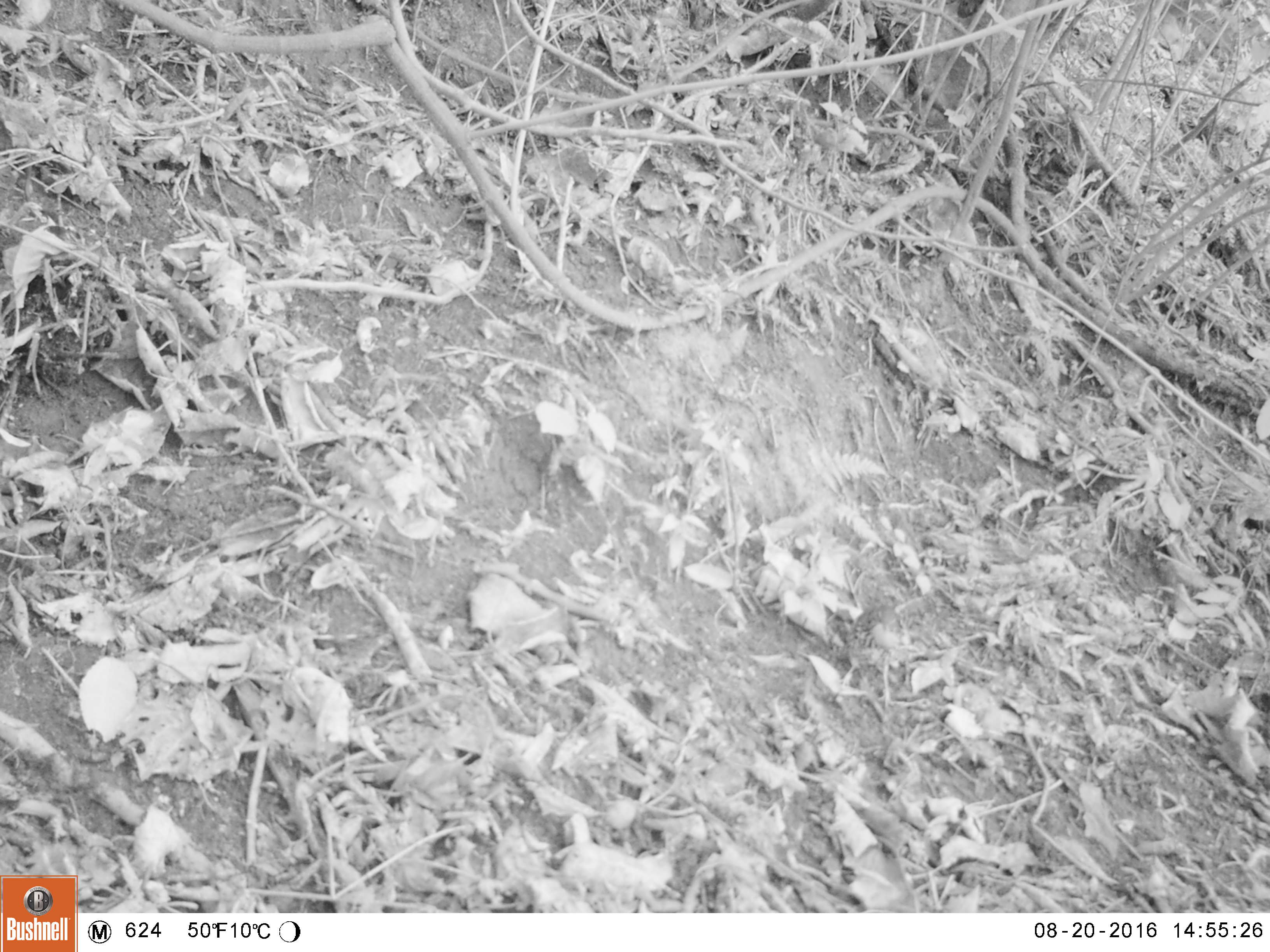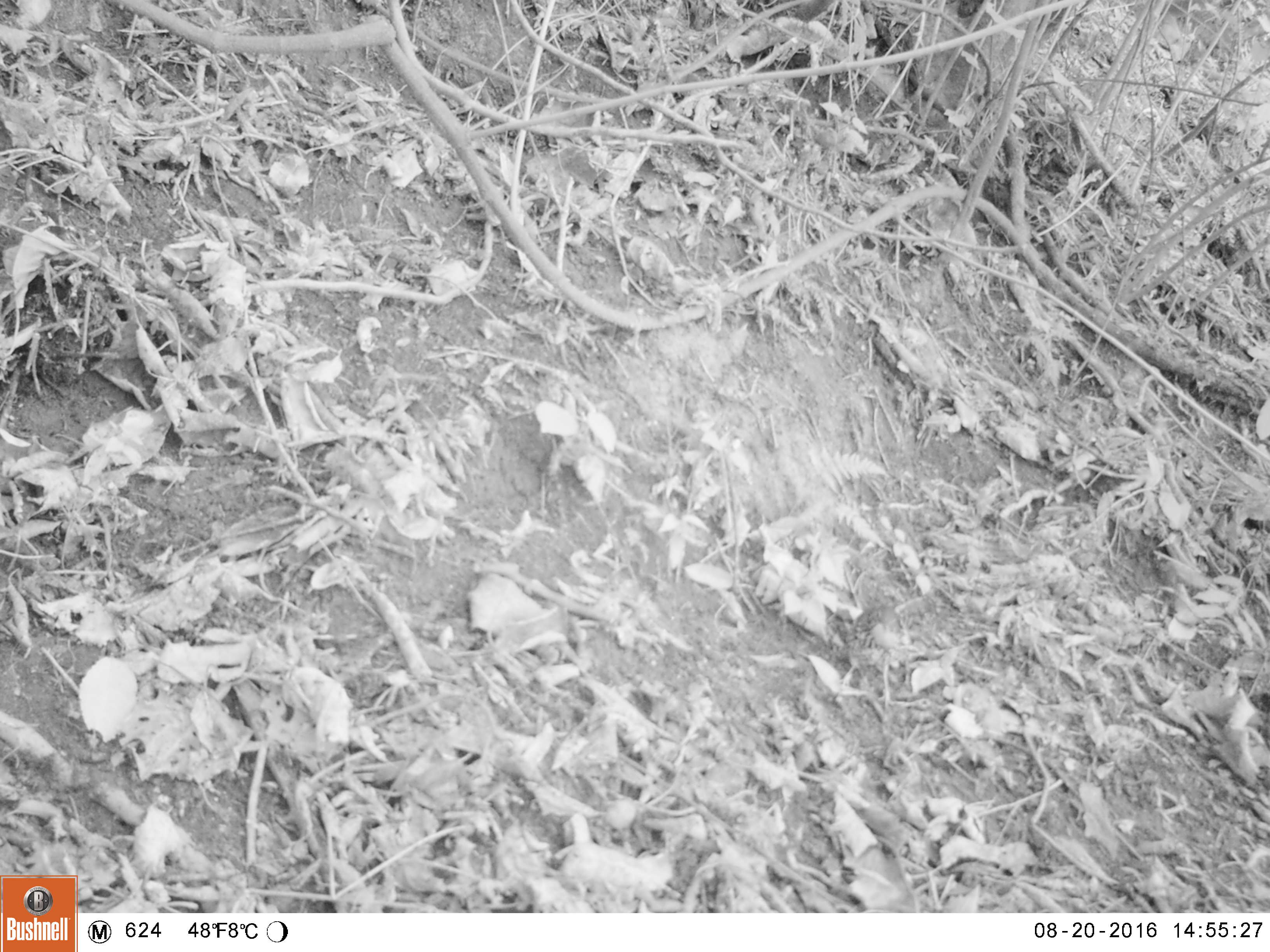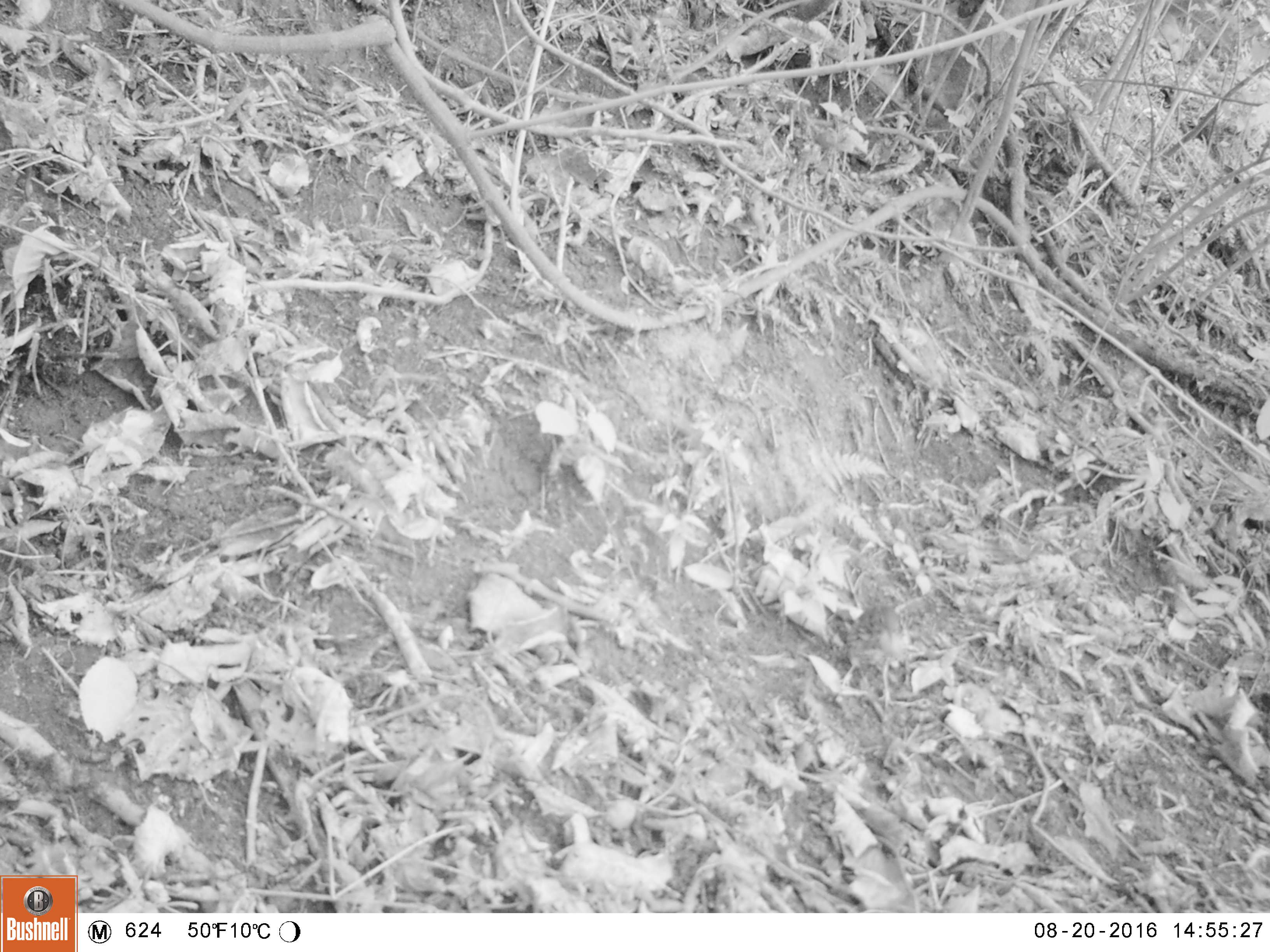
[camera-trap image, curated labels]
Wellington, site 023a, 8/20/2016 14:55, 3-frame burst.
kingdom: Animalia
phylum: Chordata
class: Aves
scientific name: Aves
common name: bird